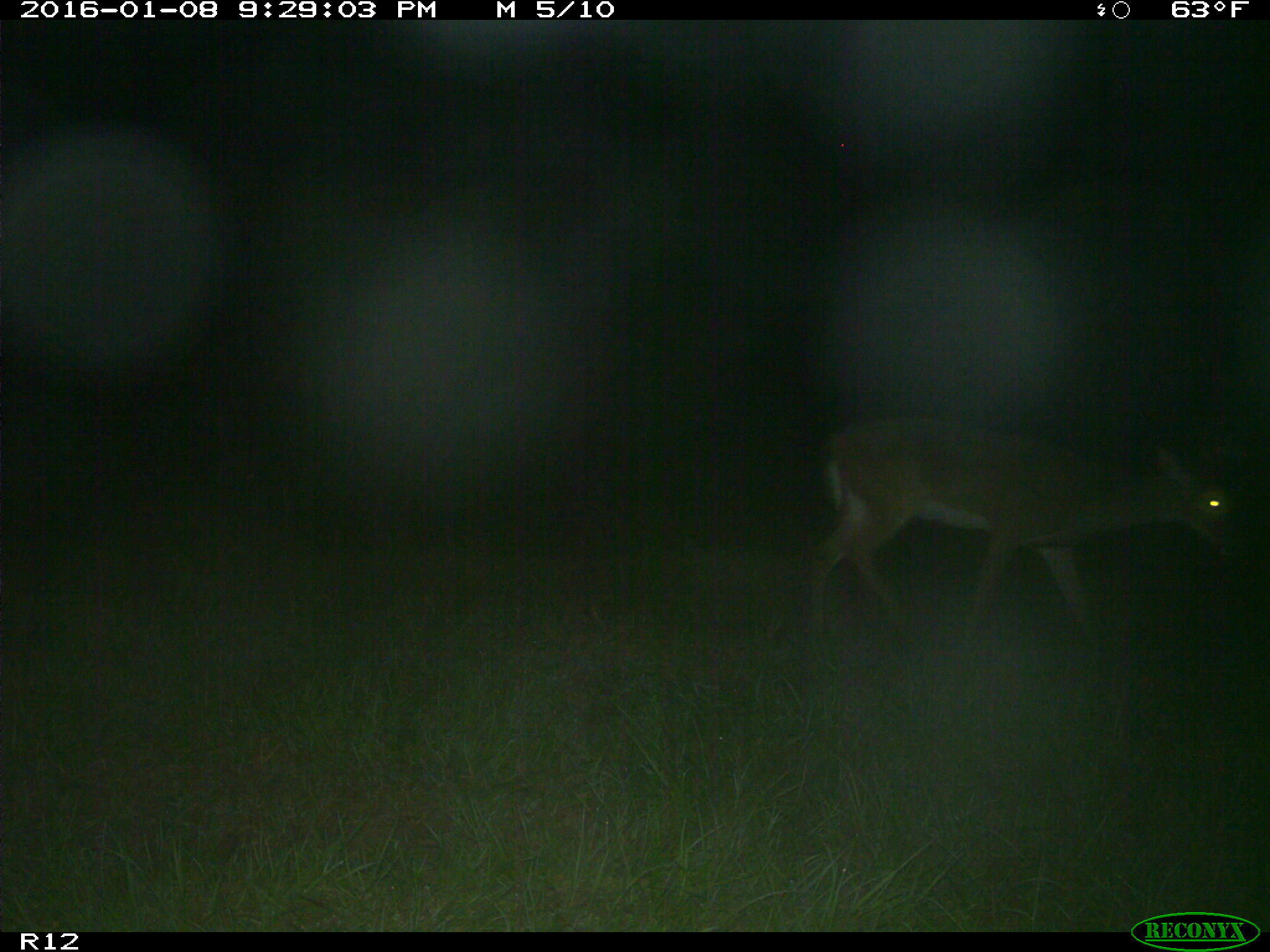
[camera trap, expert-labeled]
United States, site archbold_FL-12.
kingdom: Animalia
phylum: Chordata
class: Mammalia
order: Artiodactyla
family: Cervidae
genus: Odocoileus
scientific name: Odocoileus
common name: deer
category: unidentified deer